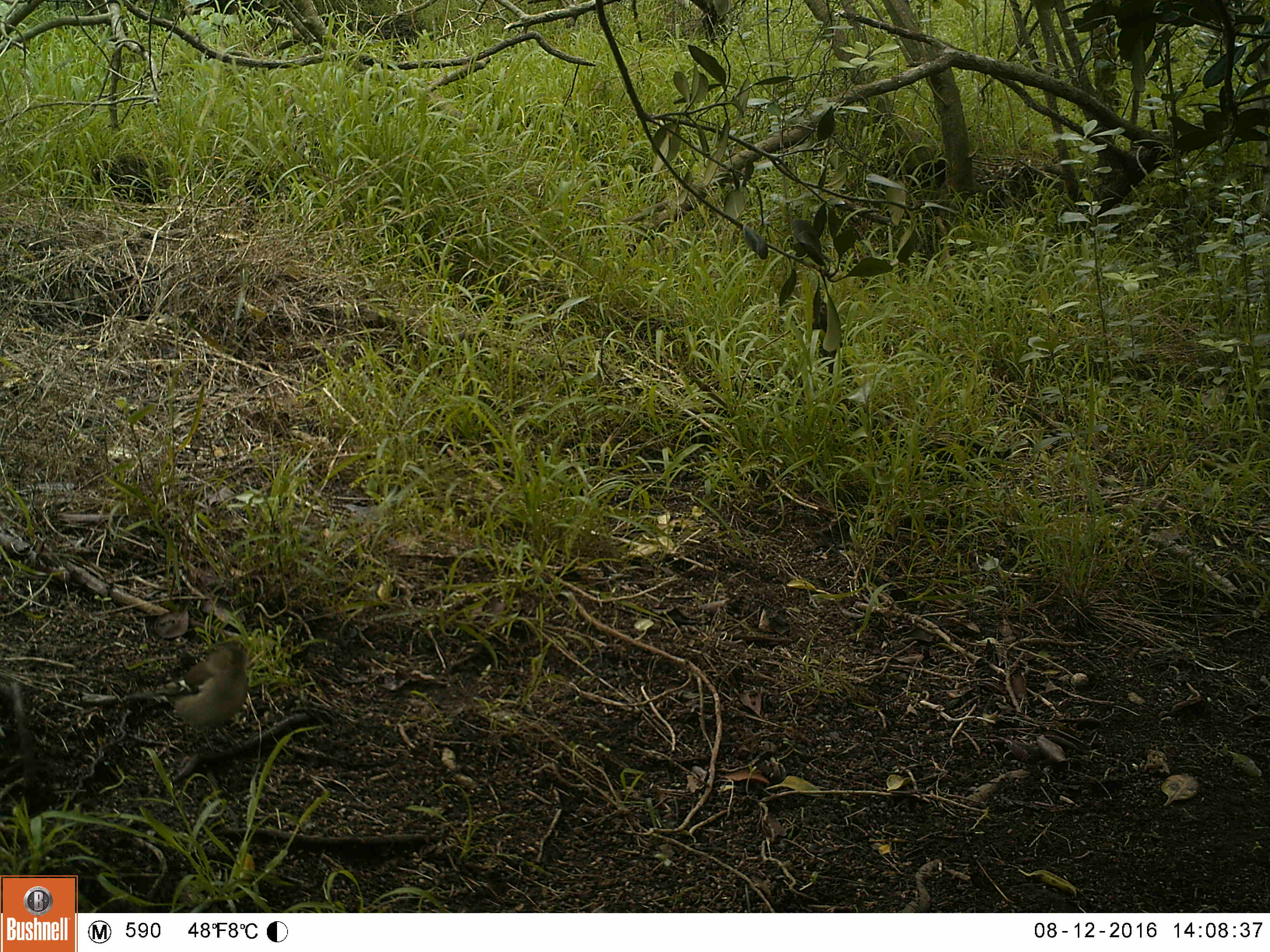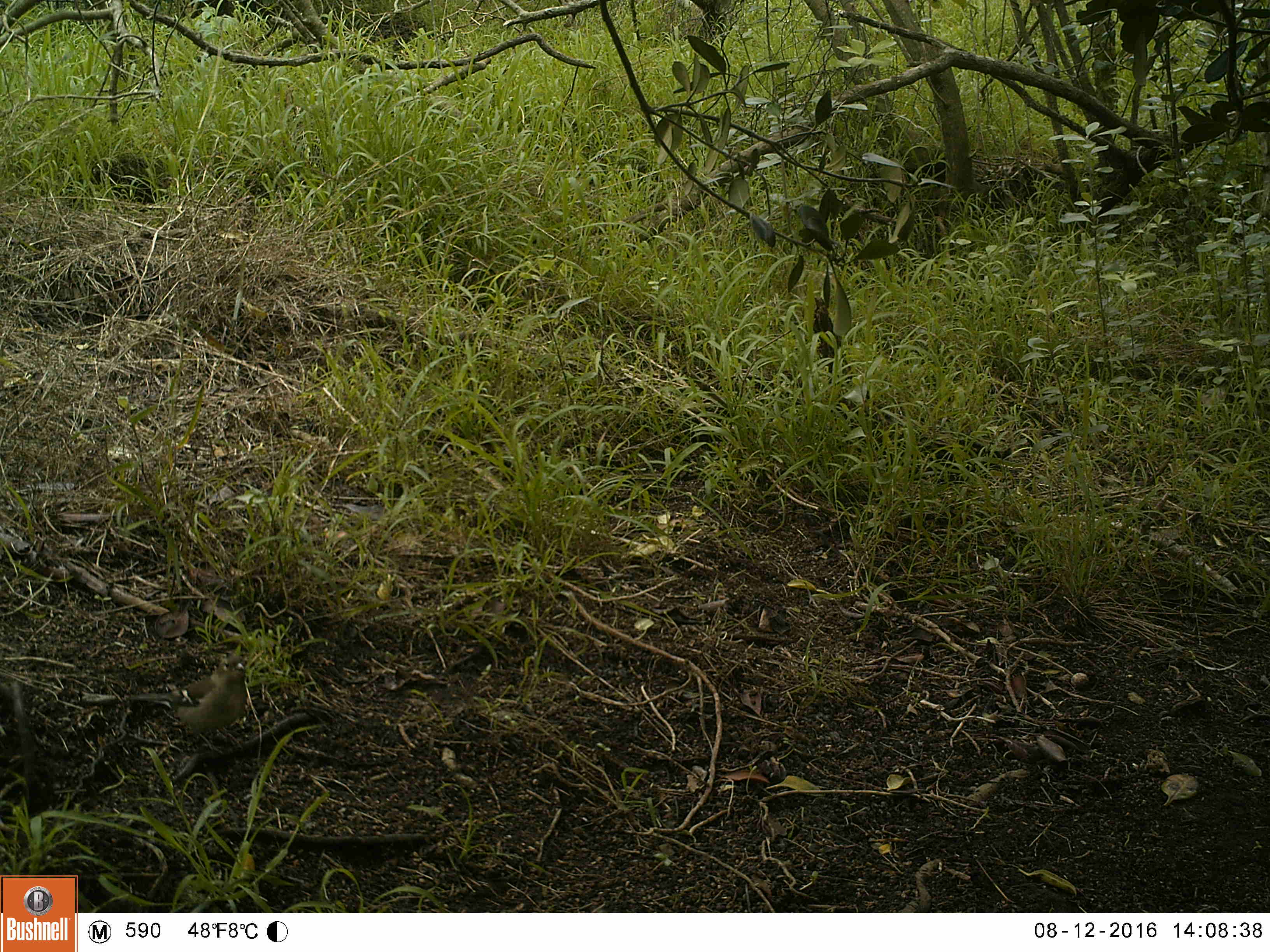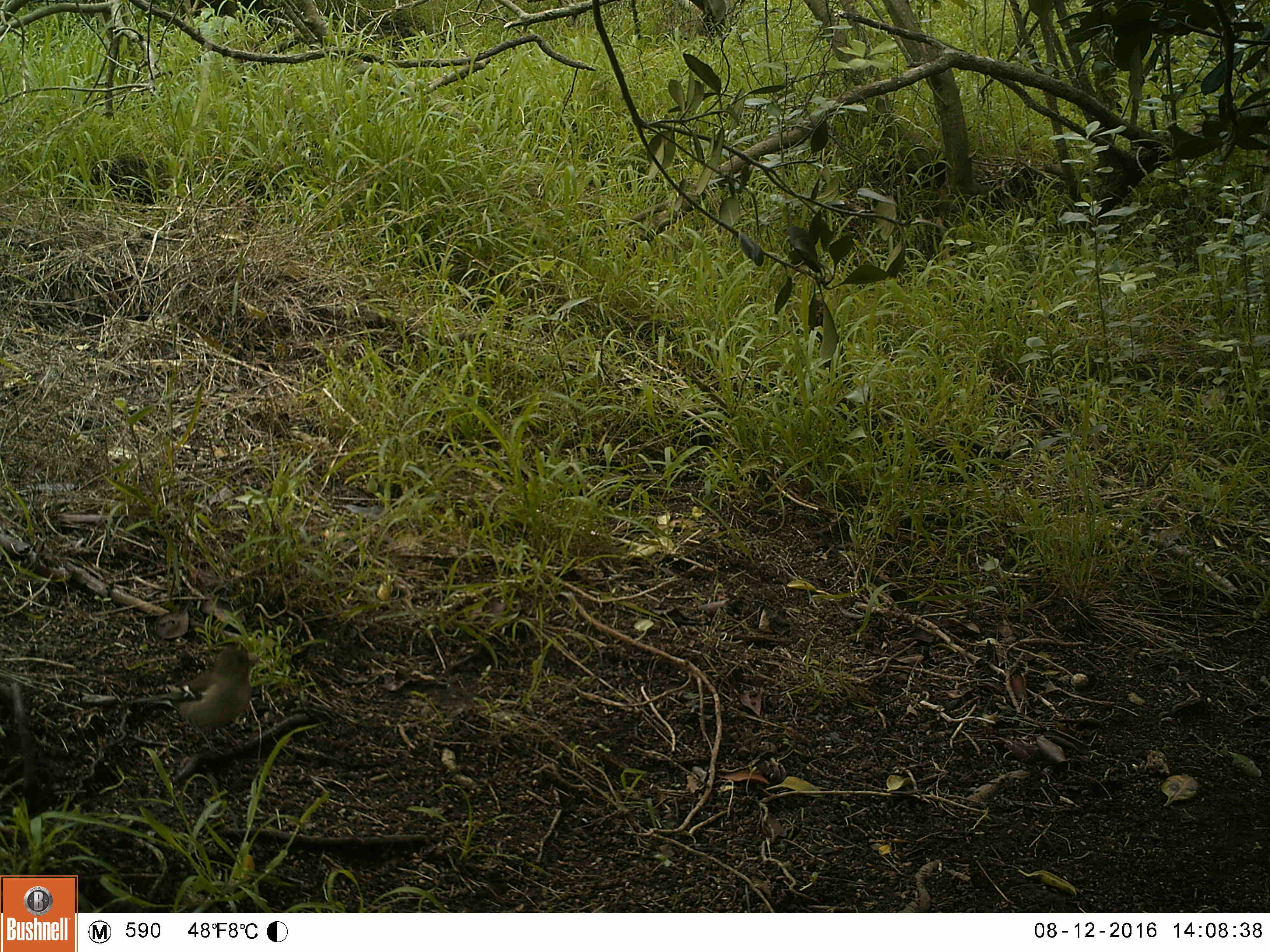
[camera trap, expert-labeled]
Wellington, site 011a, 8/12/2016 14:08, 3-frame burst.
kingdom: Animalia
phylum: Chordata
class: Aves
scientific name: Aves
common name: bird